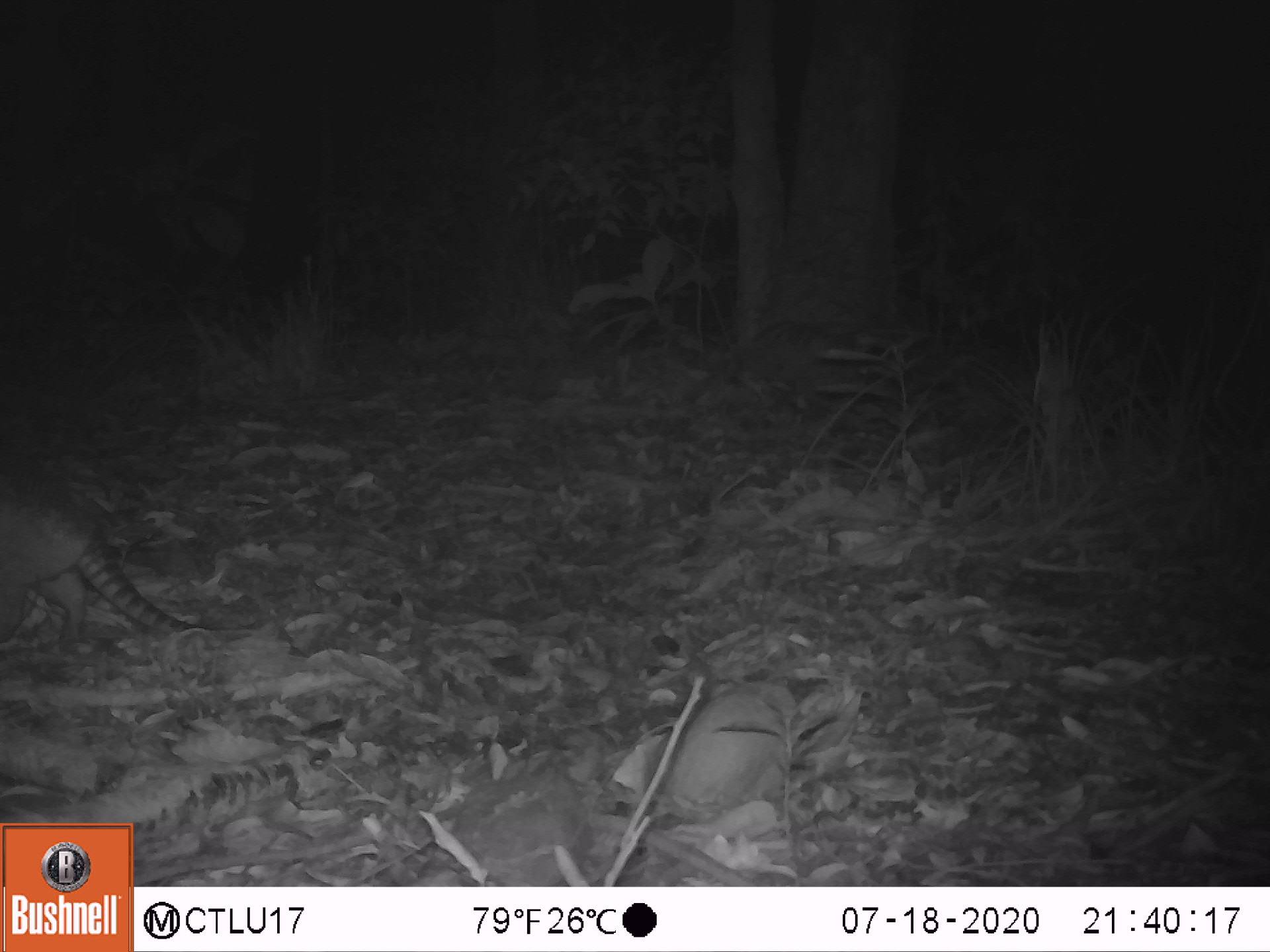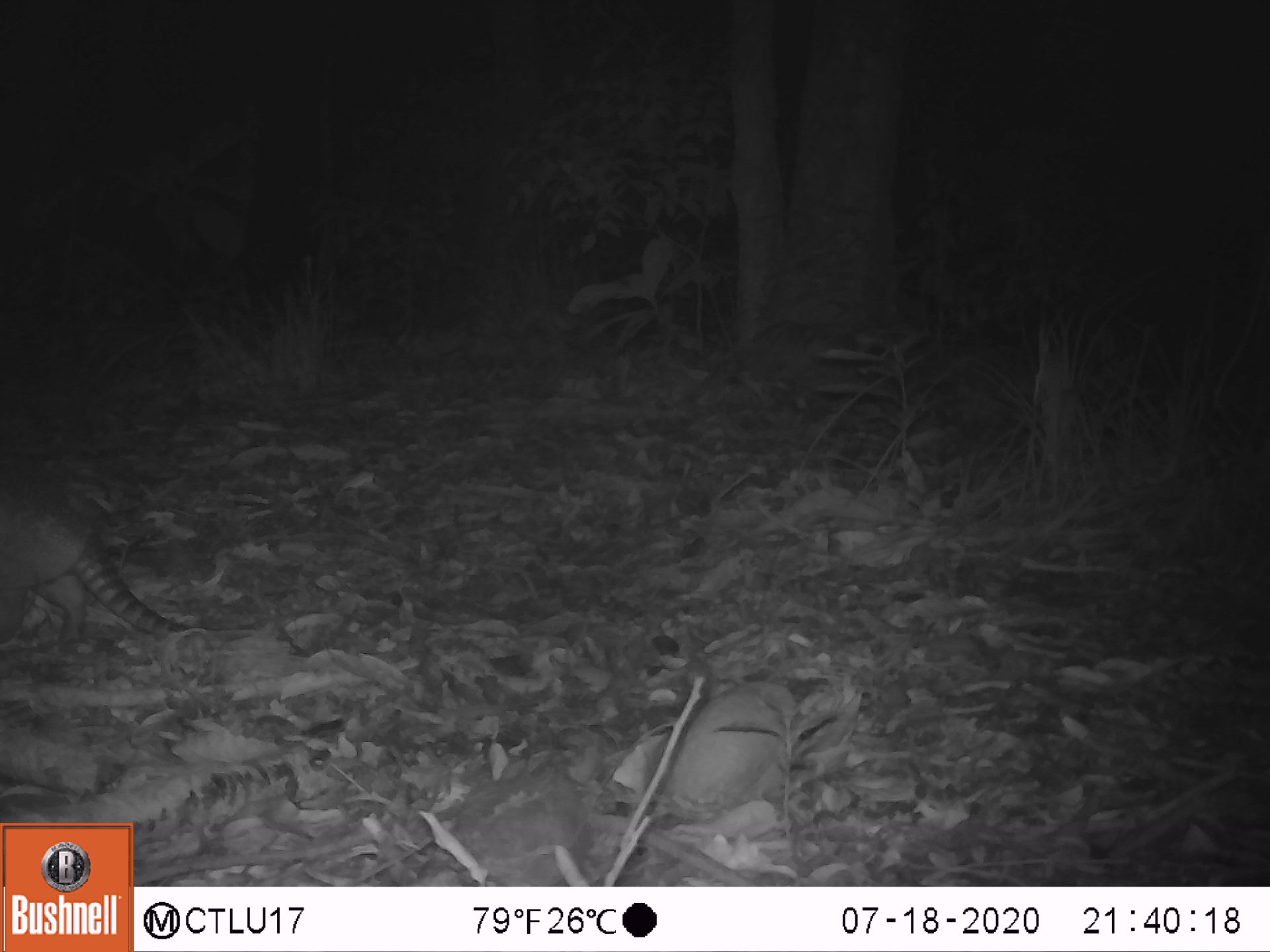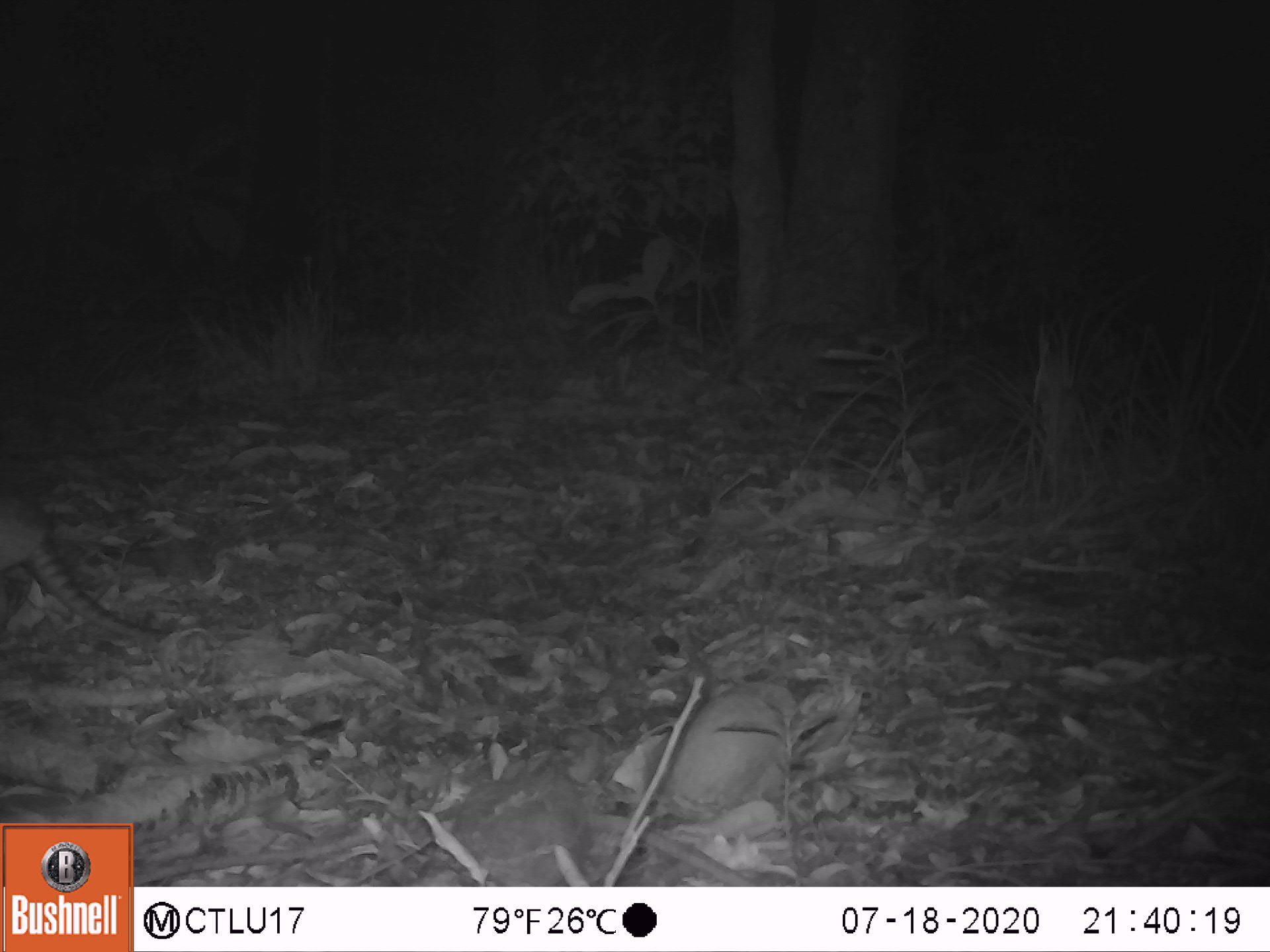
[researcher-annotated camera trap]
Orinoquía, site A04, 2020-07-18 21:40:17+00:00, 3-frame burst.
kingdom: Animalia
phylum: Chordata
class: Mammalia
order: Cingulata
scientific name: Cingulata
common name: armadillo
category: unknown armadillo